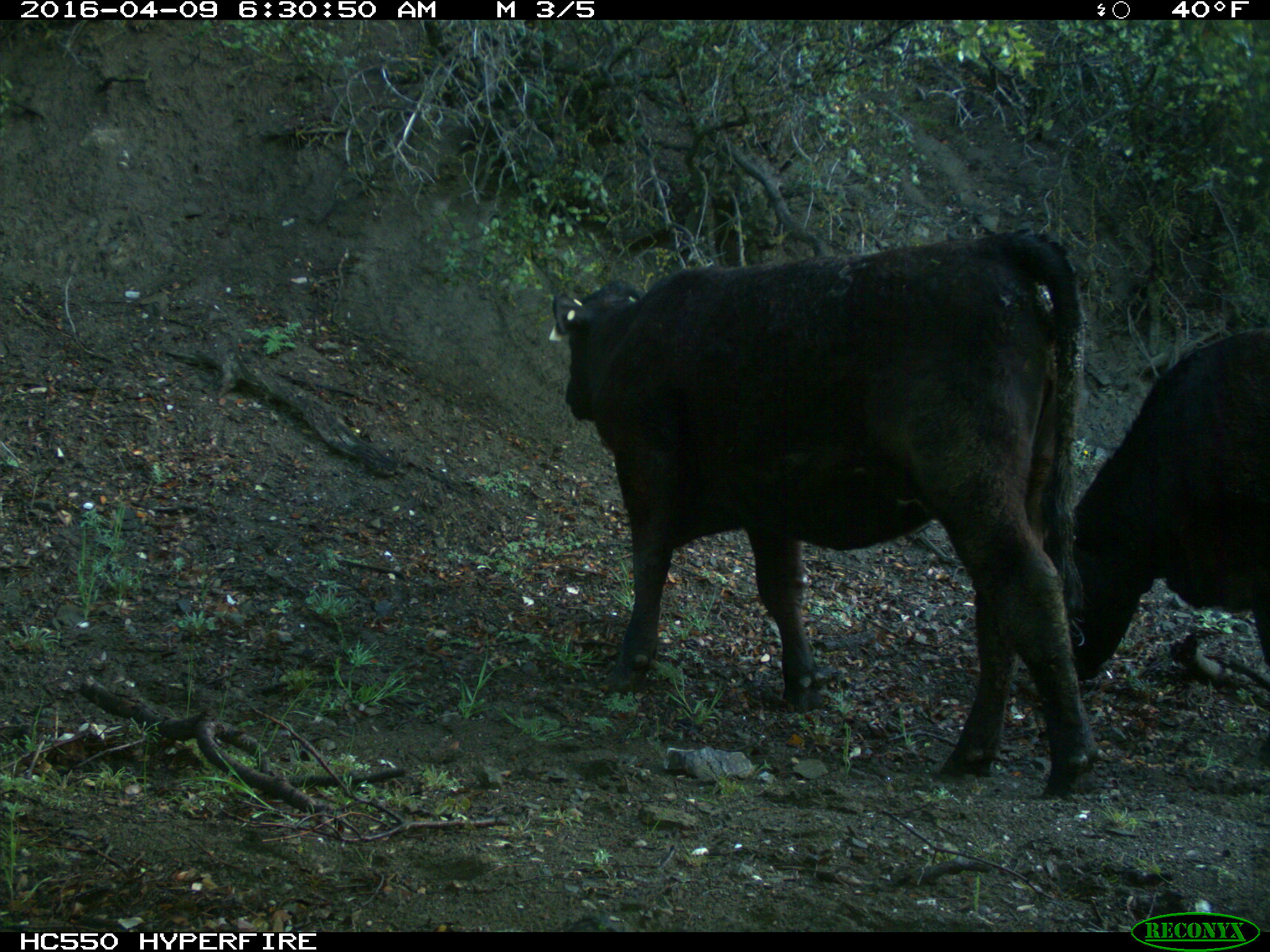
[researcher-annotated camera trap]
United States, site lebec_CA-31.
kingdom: Animalia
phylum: Chordata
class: Mammalia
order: Artiodactyla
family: Bovidae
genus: Bos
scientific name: Bos taurus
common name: domestic cow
Bos taurus (domestic cow).